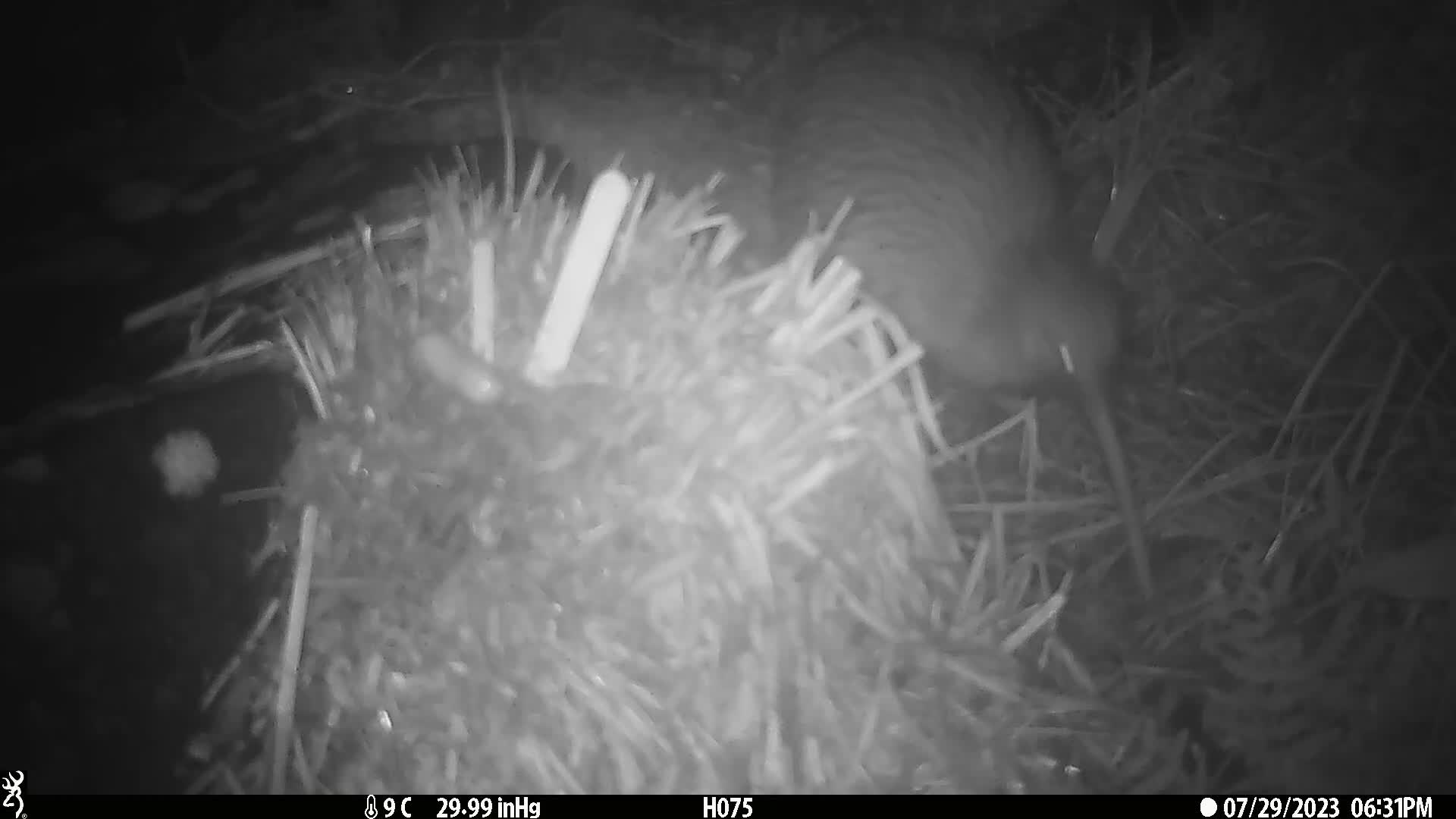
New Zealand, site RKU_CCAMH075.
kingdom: Animalia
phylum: Chordata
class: Aves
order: Apterygiformes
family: Apterygidae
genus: Apteryx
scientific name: Apteryx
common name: kiwi